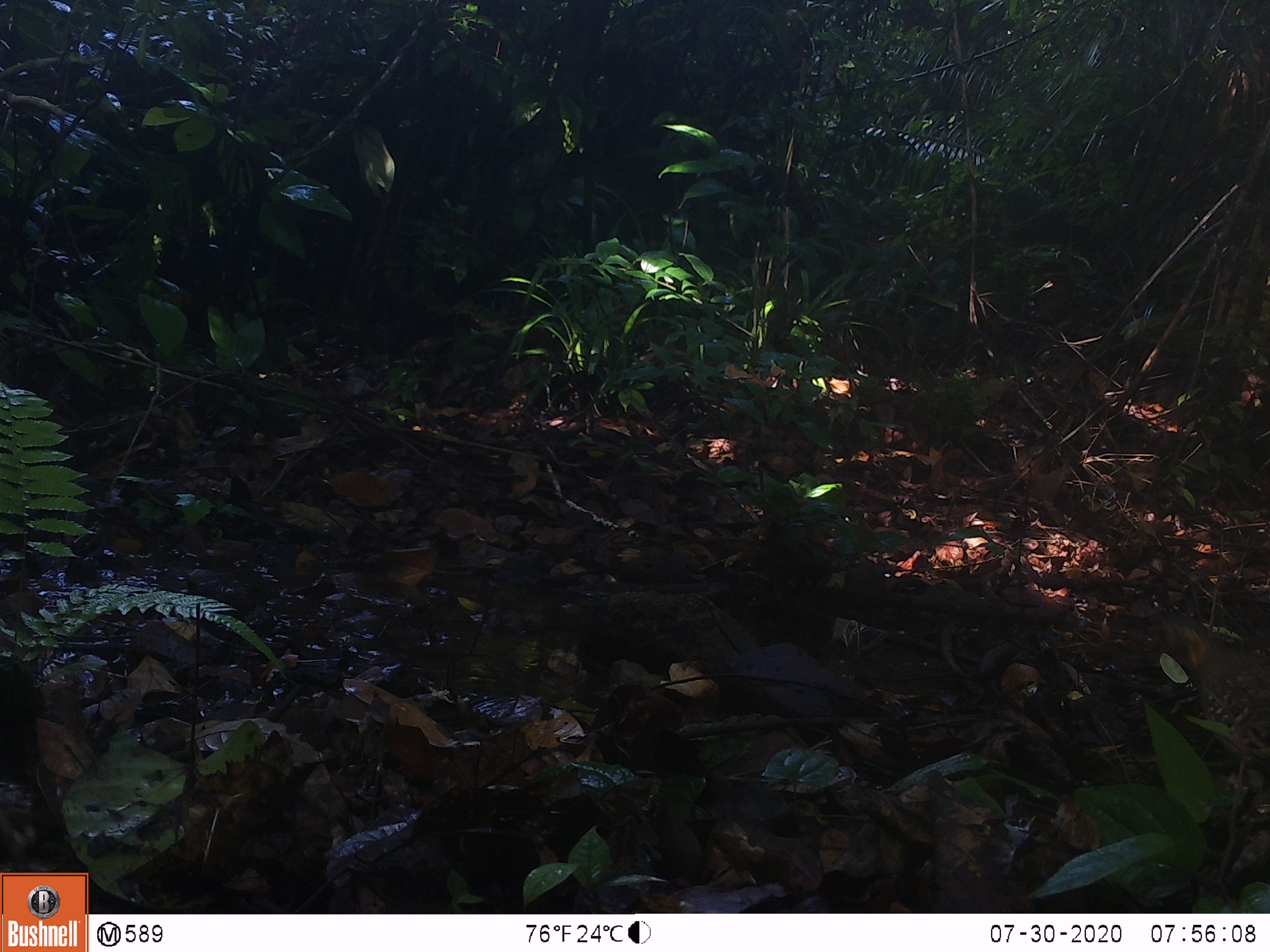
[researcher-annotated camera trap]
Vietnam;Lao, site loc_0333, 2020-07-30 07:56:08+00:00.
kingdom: Animalia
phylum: Chordata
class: Aves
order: Galliformes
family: Phasianidae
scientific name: Phasianidae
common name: partridge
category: unidentified partridge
Unidentified partridge (partridge) (Phasianidae). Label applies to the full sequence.